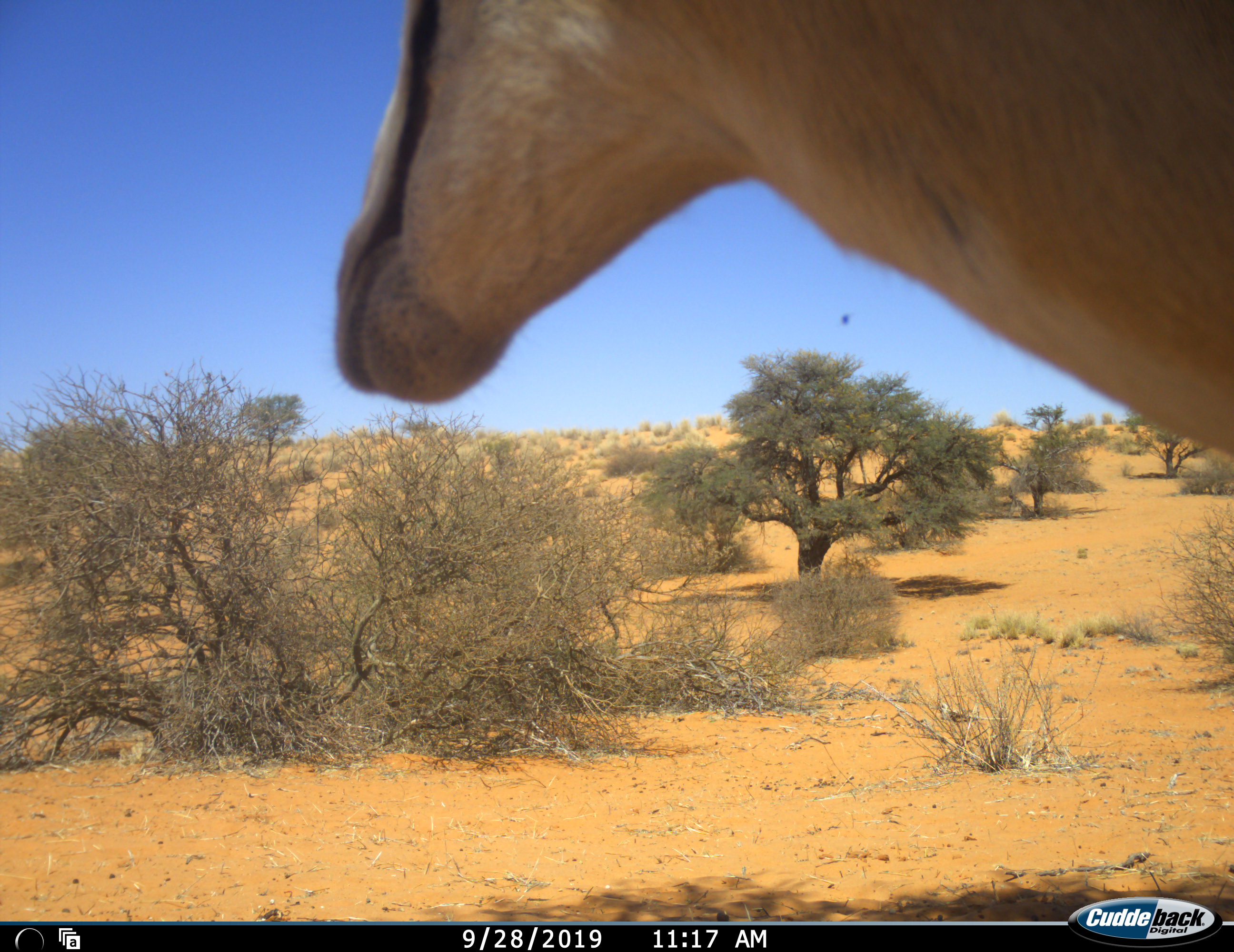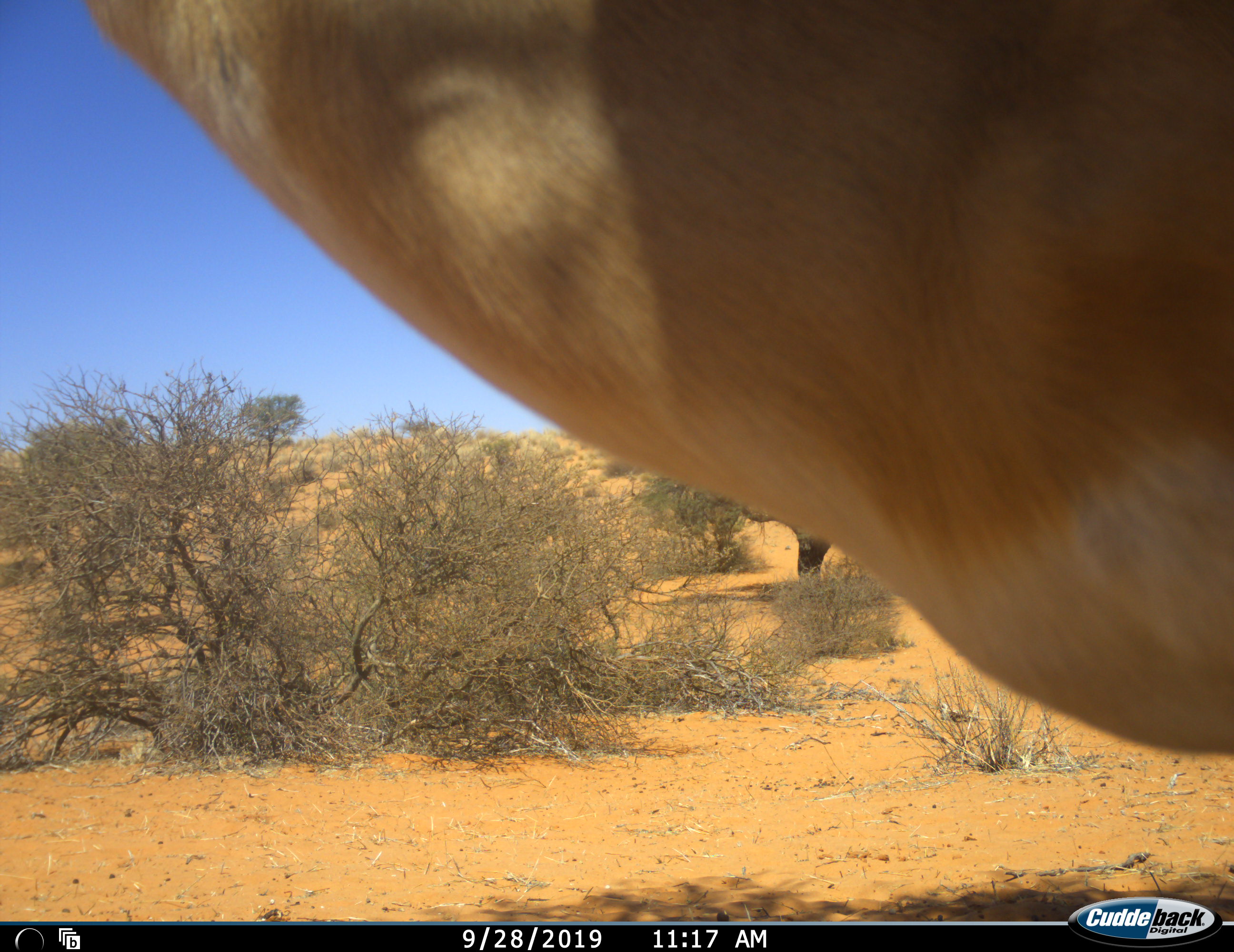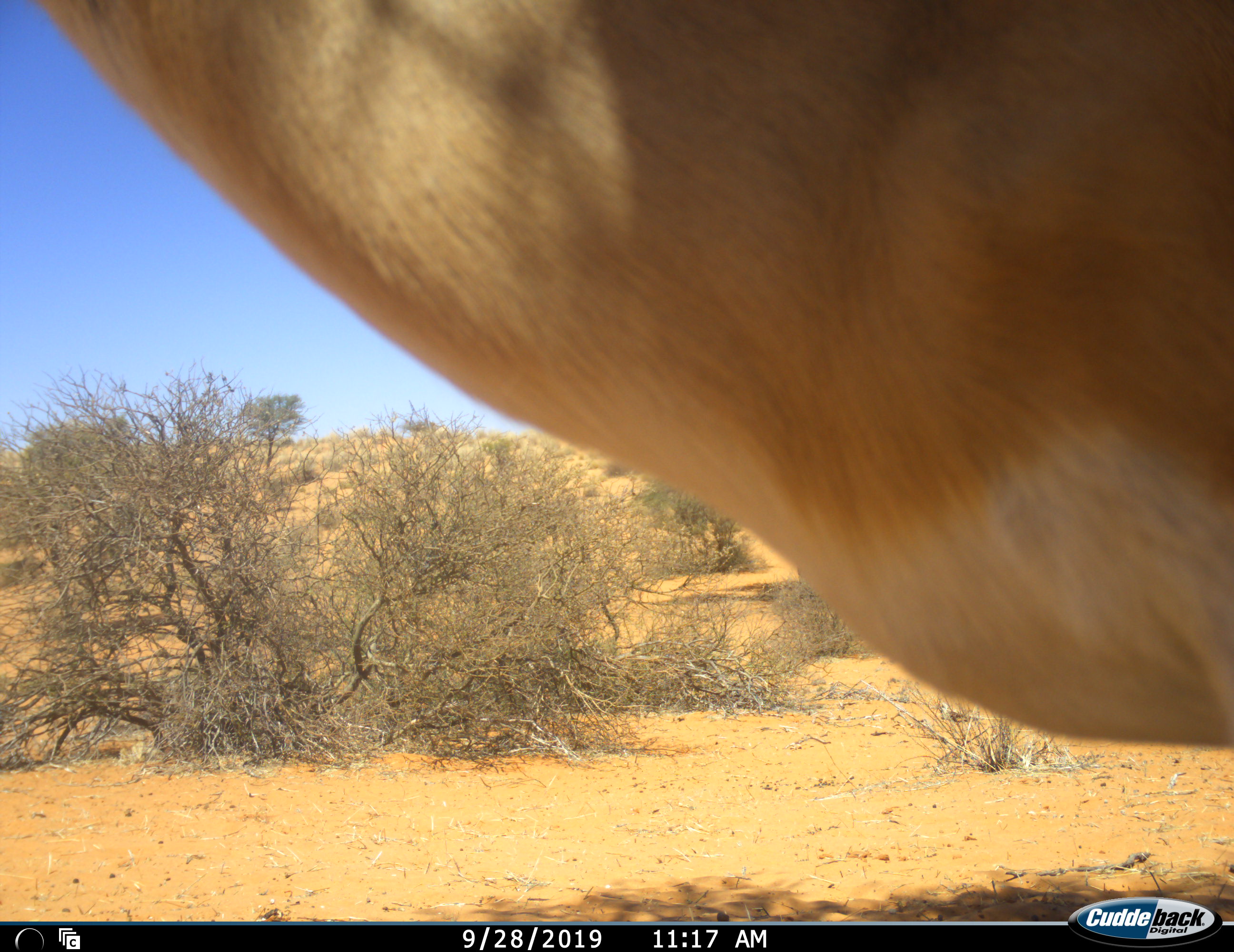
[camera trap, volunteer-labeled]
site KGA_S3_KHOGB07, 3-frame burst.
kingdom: Animalia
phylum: Chordata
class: Mammalia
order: Artiodactyla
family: Bovidae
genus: Antidorcas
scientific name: Antidorcas marsupialis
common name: springbok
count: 1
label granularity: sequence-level